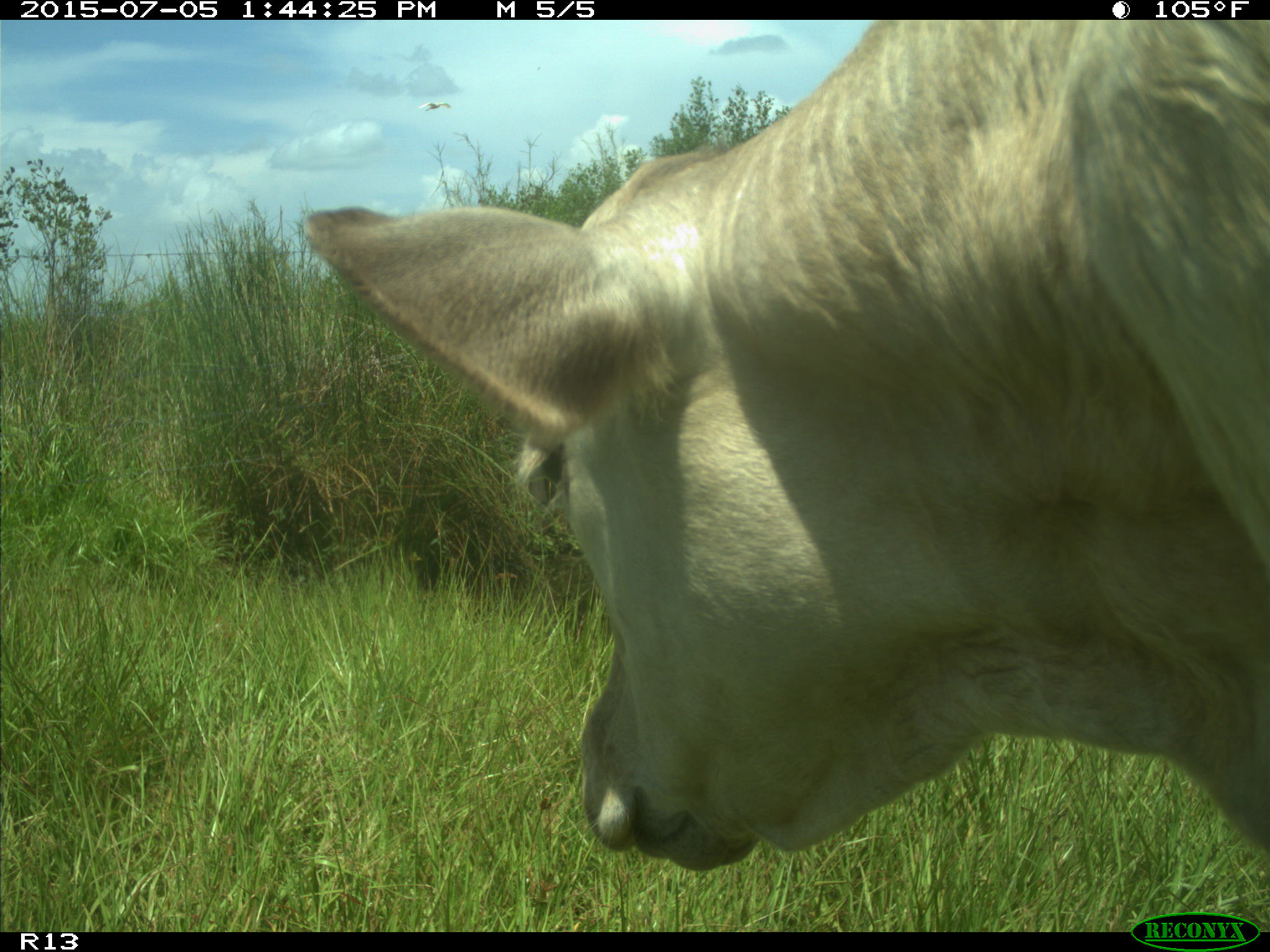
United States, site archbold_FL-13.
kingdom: Animalia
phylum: Chordata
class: Mammalia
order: Artiodactyla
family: Bovidae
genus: Bos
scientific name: Bos taurus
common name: domestic cow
Bos taurus (domestic cow).